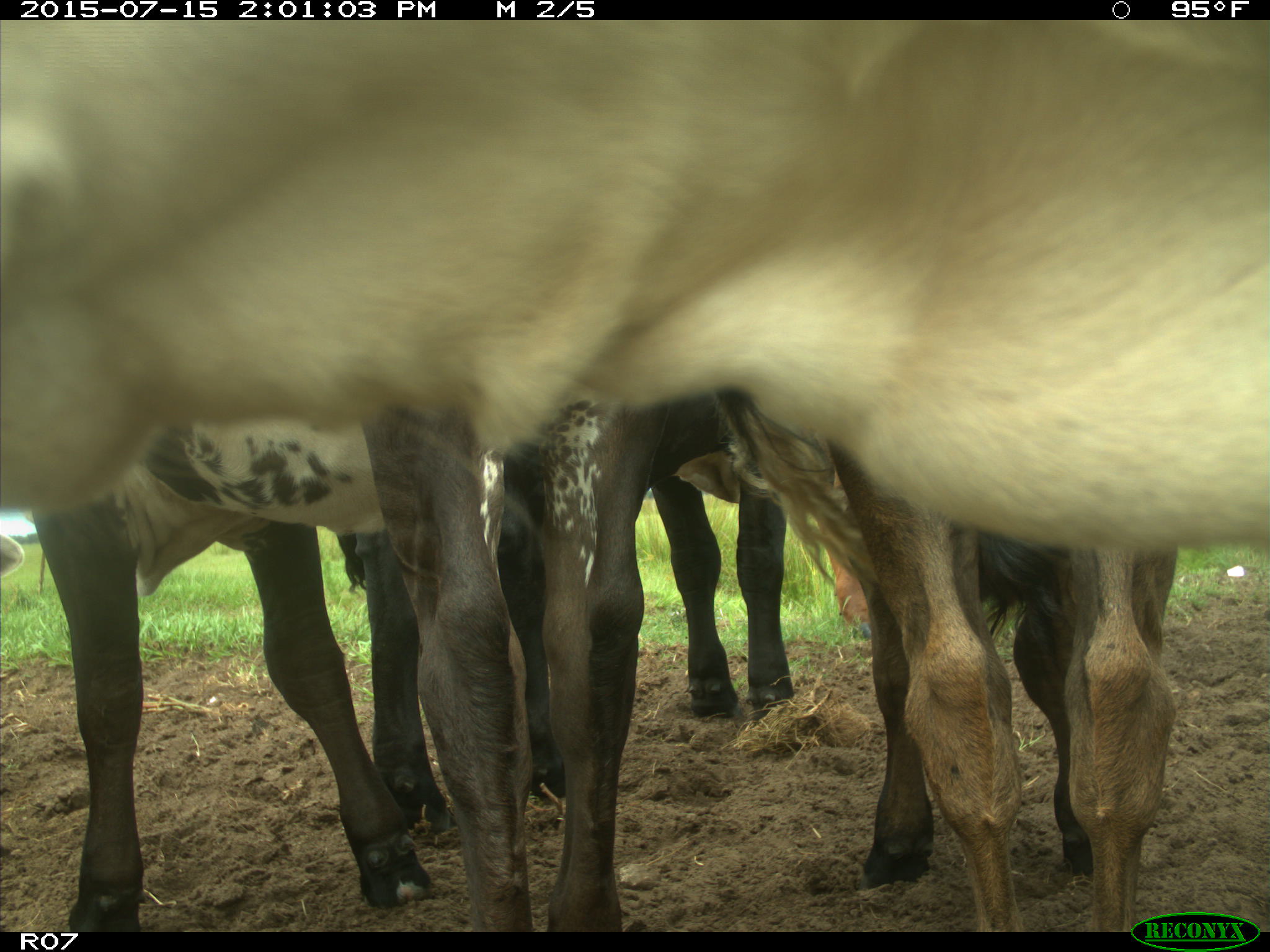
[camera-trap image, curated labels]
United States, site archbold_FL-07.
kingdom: Animalia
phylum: Chordata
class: Mammalia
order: Artiodactyla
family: Bovidae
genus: Bos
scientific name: Bos taurus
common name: domestic cow